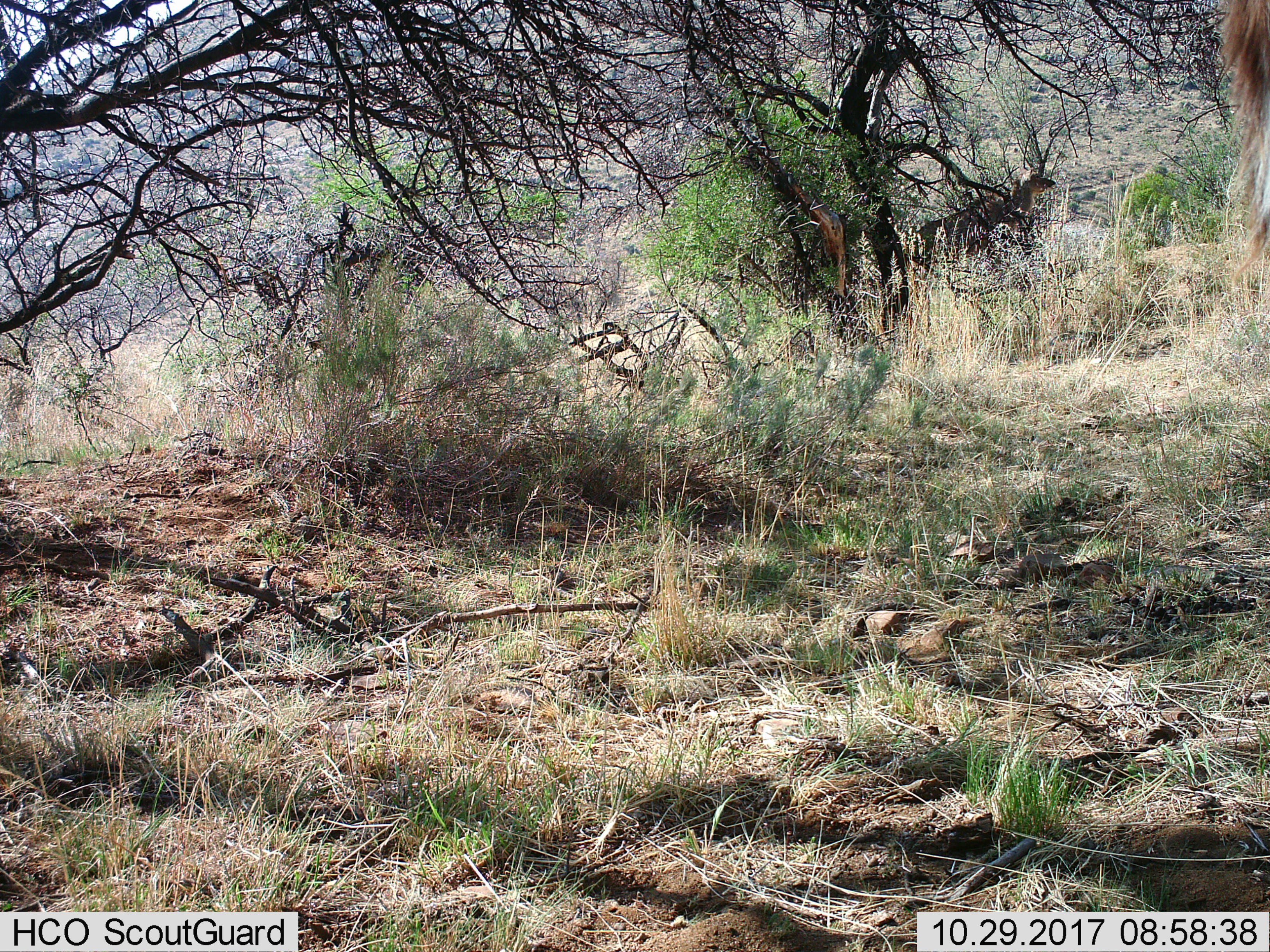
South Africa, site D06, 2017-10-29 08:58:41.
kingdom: Animalia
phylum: Chordata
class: Mammalia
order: Artiodactyla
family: Bovidae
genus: Tragelaphus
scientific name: Tragelaphus strepsiceros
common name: greater kudu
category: kudu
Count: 1.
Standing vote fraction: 67%.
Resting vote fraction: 0%.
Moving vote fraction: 33%.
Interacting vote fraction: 0%.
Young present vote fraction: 0%.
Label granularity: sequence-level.